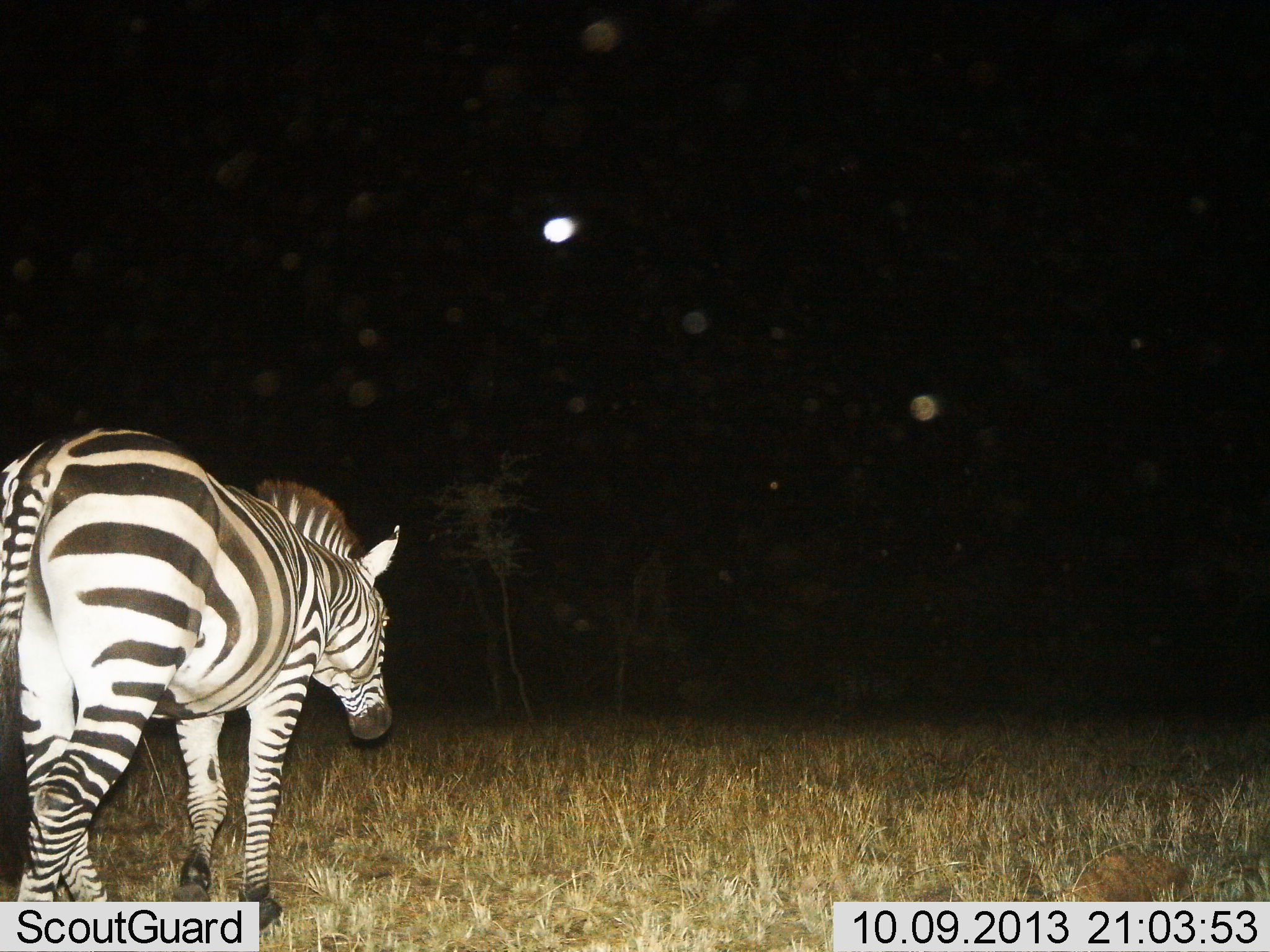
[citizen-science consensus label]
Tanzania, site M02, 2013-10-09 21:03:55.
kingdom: Animalia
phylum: Chordata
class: Mammalia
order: Perissodactyla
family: Equidae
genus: Equus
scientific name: Equus quagga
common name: plains zebra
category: zebra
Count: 1.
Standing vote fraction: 10%.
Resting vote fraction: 0%.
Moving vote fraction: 90%.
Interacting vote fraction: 0%.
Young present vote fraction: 0%.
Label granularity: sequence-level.